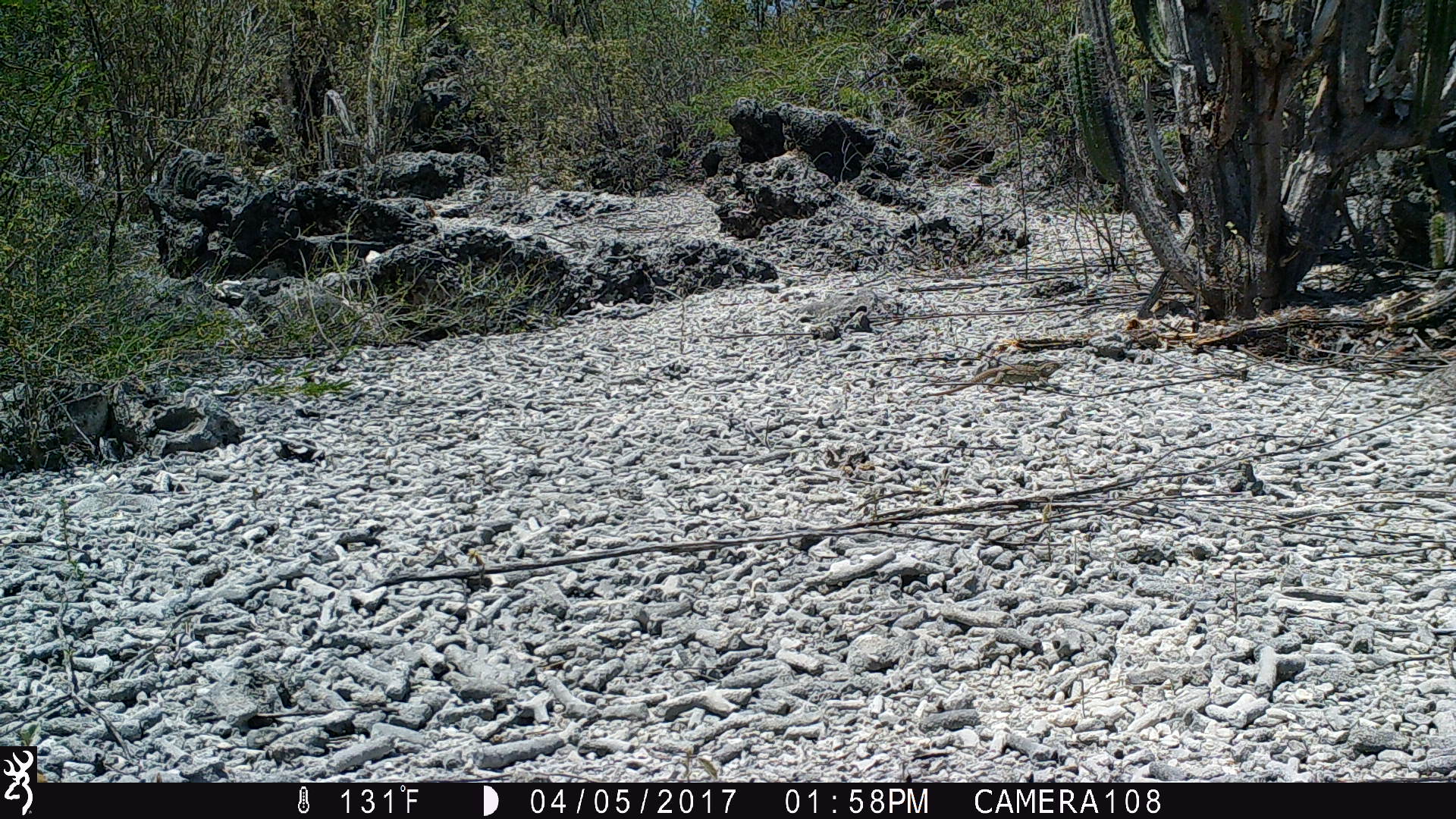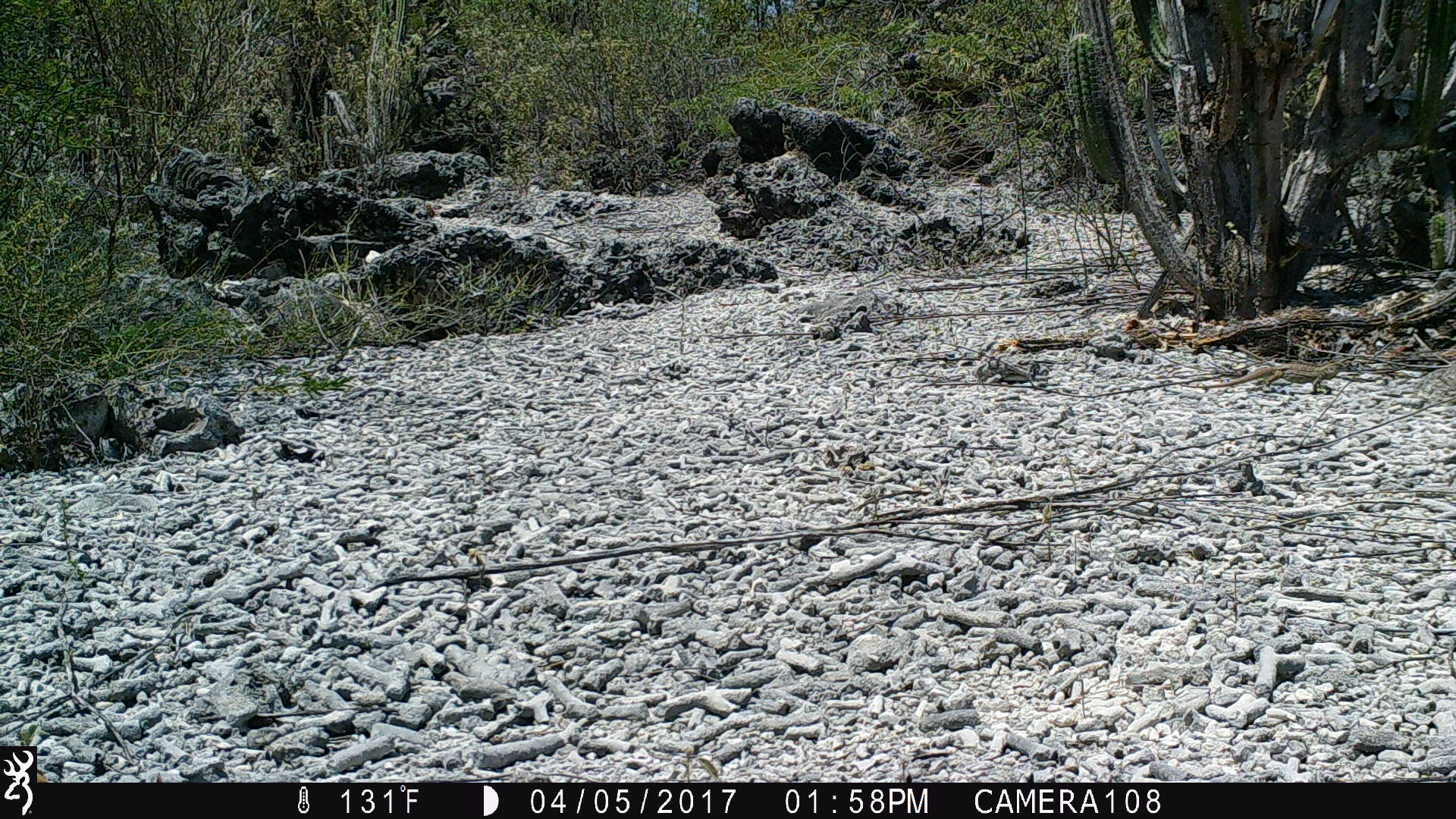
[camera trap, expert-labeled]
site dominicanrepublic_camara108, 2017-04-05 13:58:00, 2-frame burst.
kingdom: Animalia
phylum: Chordata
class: Reptilia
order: Squamata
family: Iguanidae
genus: Iguana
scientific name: Iguana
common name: typical iguanas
Iguana (typical iguanas).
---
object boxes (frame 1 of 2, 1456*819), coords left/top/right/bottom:
iguana: 925/357/1069/398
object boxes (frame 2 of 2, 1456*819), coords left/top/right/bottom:
iguana: 1175/358/1343/393